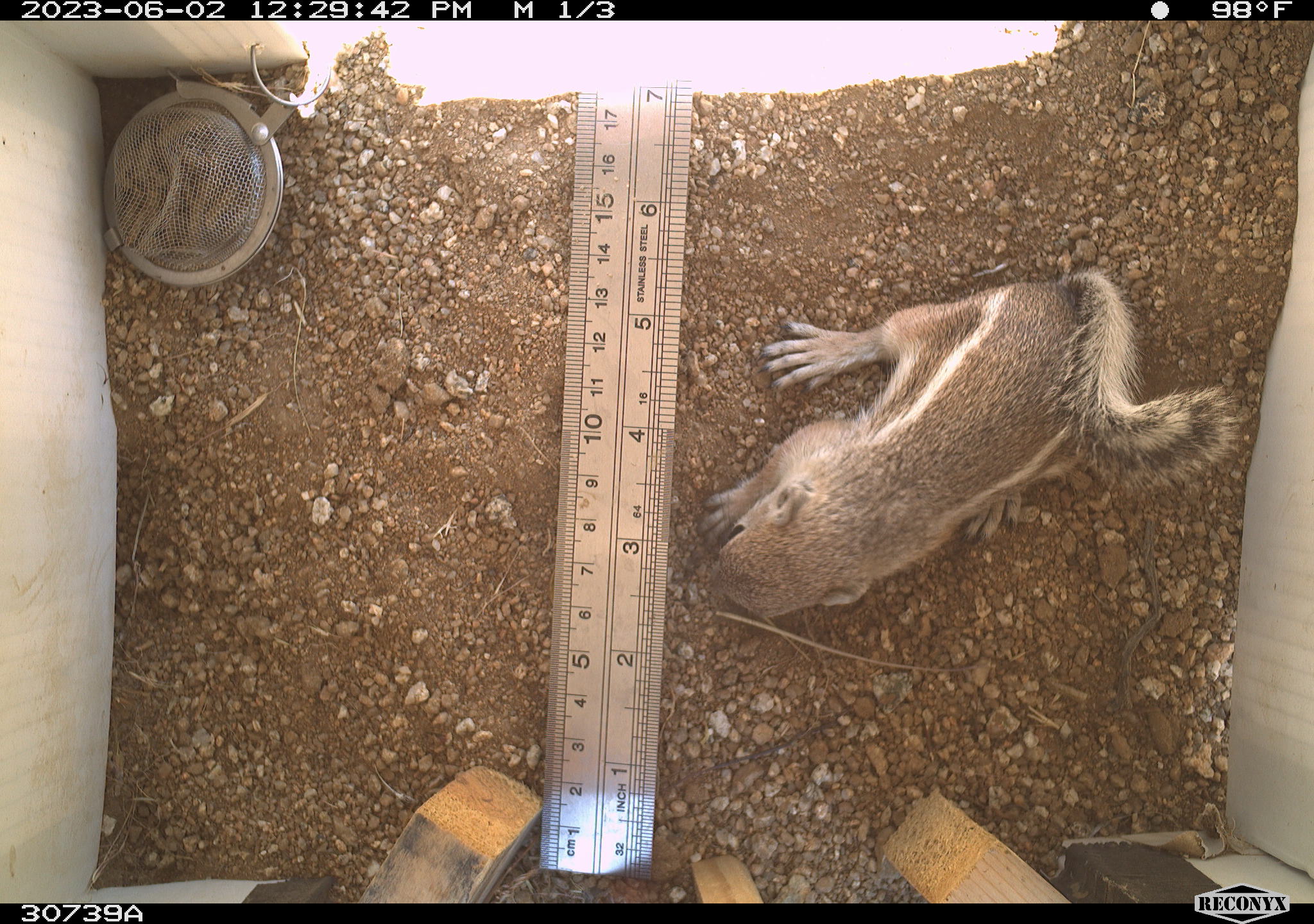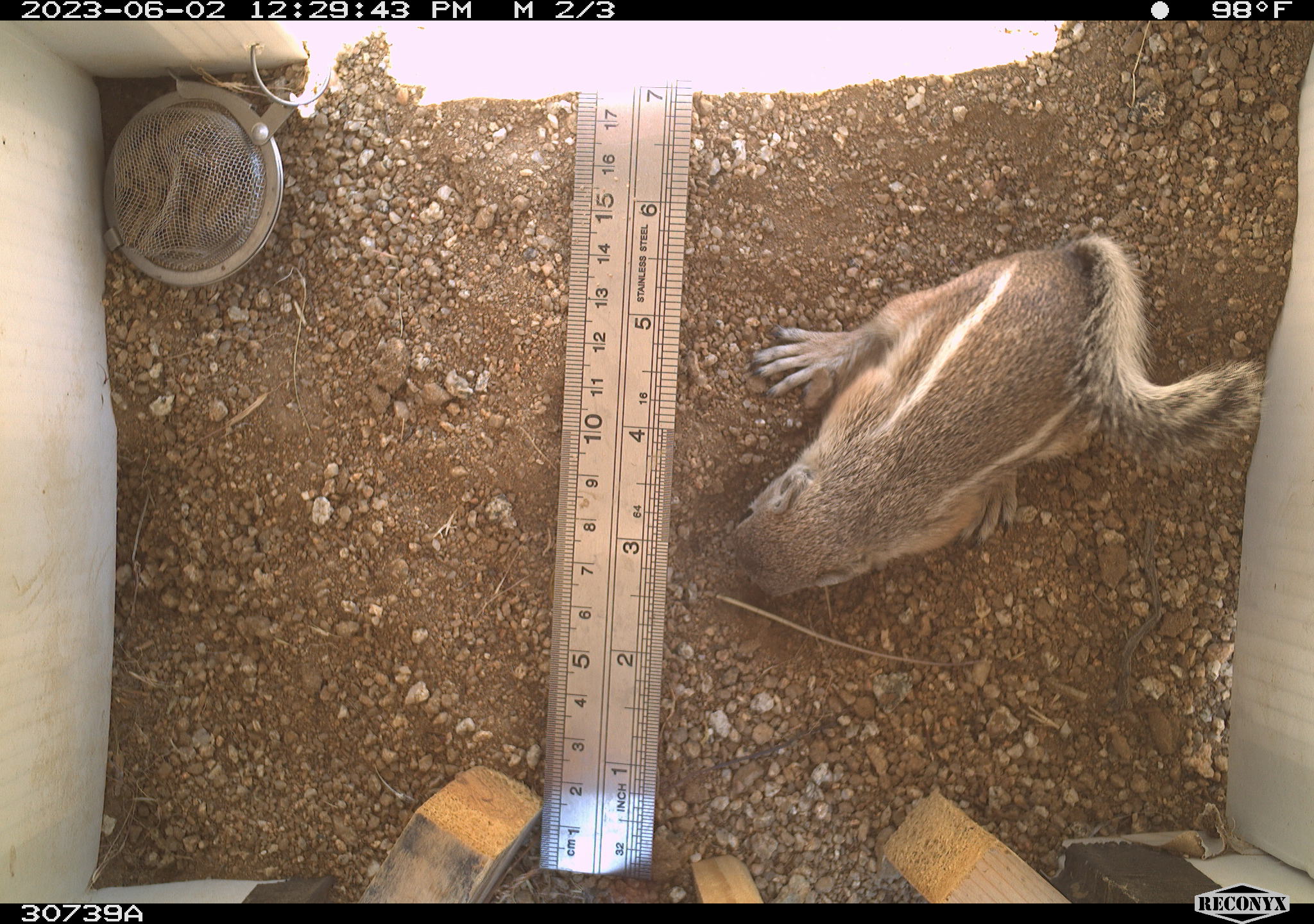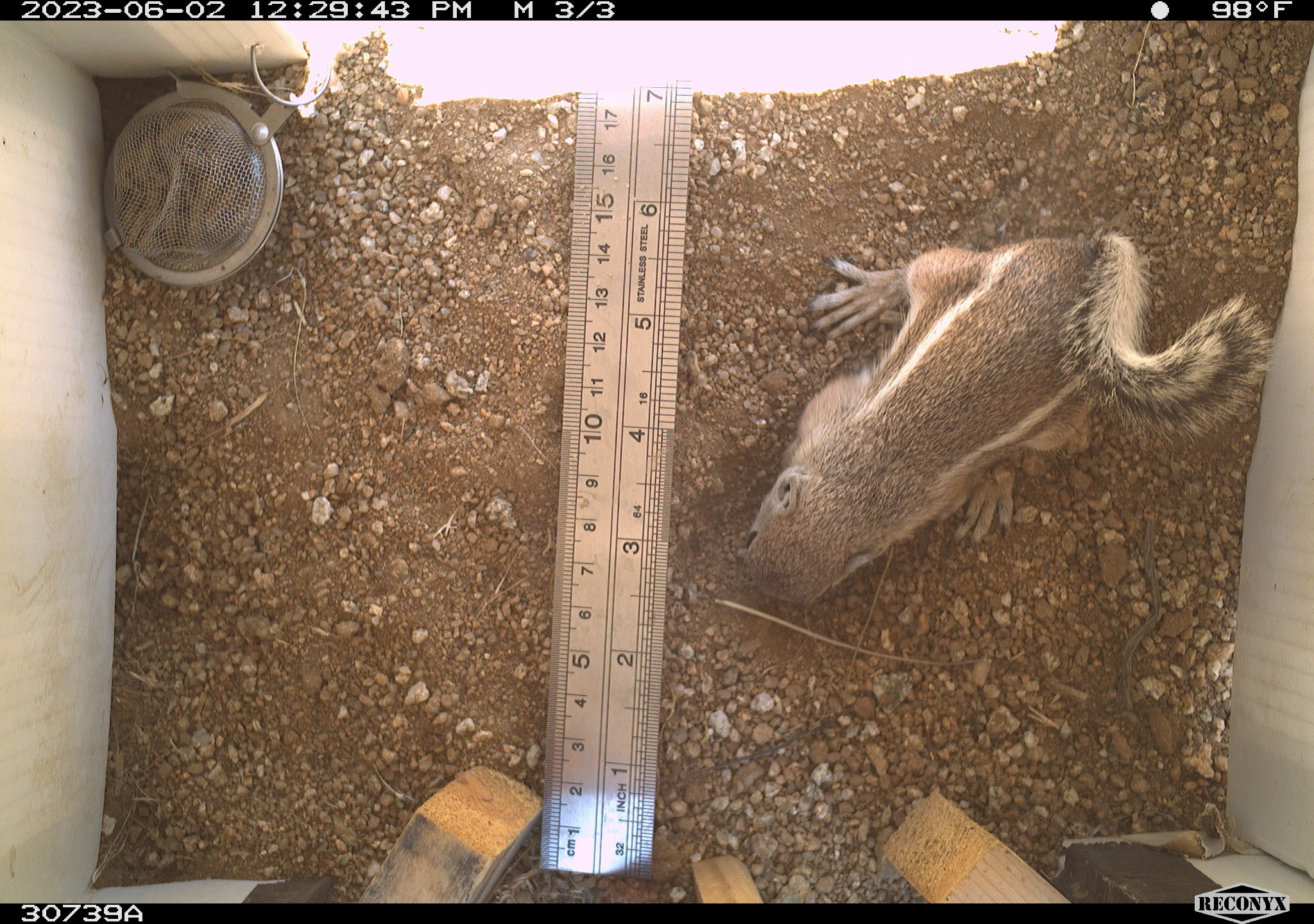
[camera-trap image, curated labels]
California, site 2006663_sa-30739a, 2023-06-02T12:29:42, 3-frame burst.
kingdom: Animalia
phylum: Chordata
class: Mammalia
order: Rodentia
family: Sciuridae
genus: Ammospermophilus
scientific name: Ammospermophilus leucurus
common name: white-tailed antelope squirrel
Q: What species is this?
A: White-tailed antelope squirrel (Ammospermophilus leucurus).